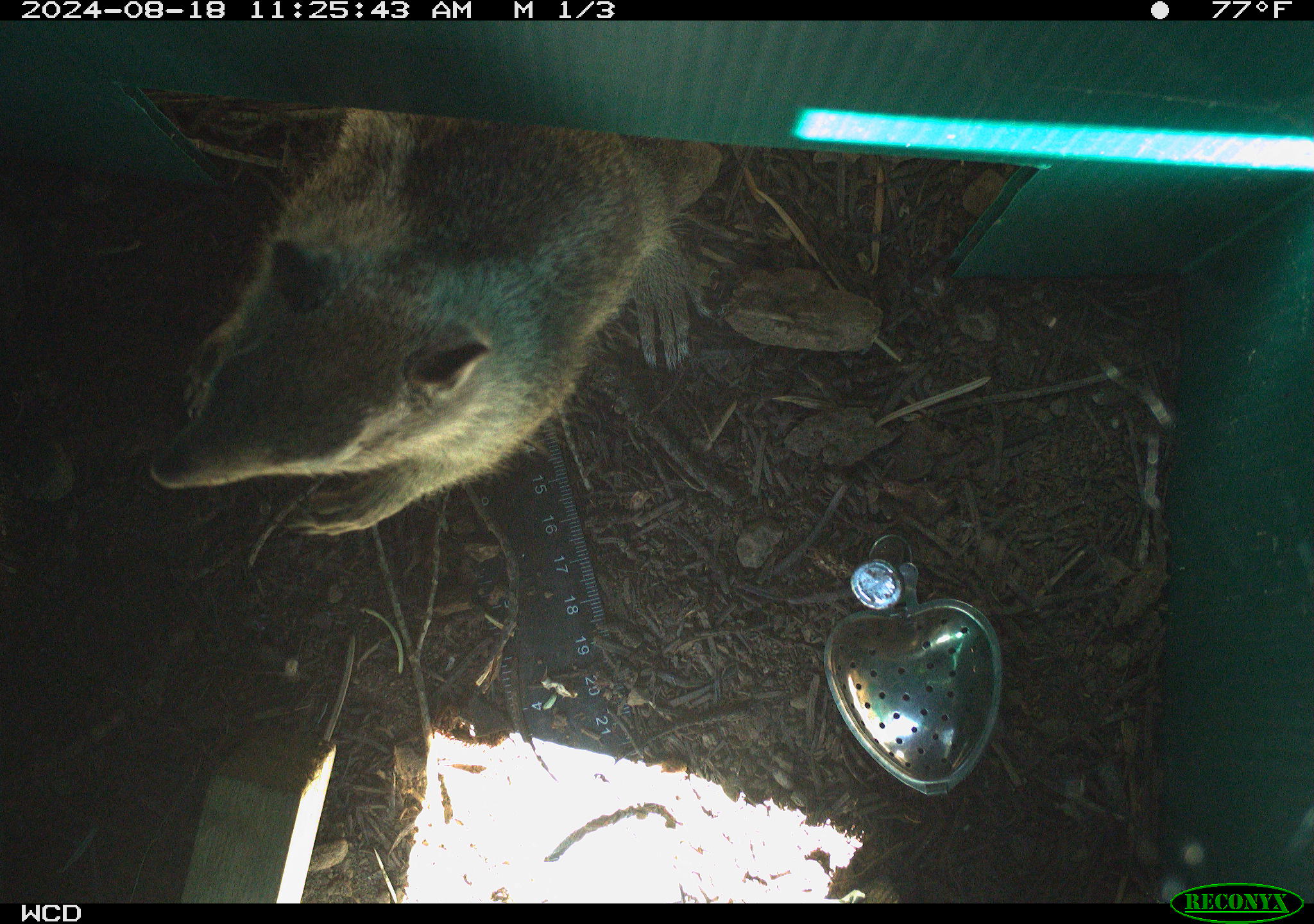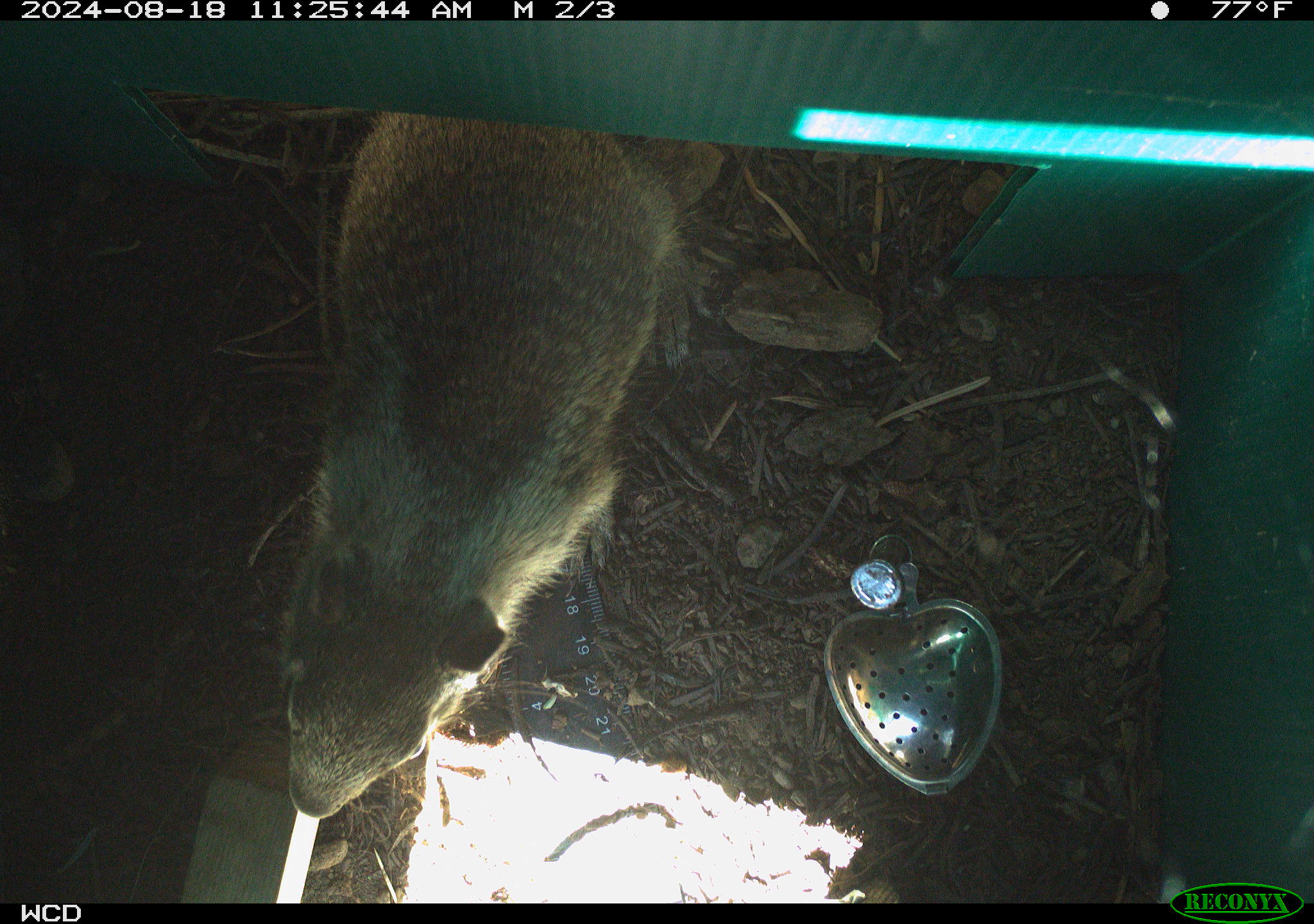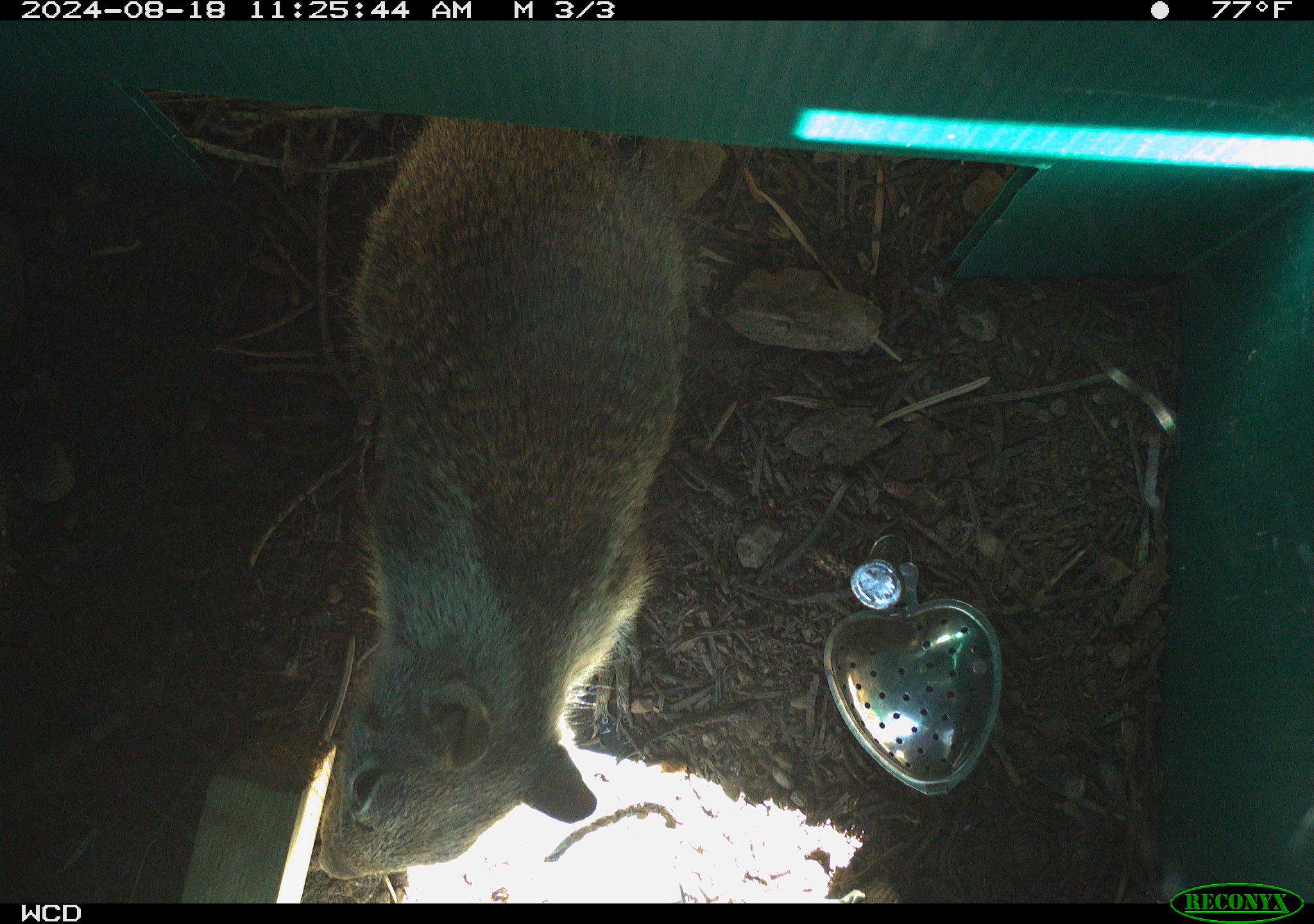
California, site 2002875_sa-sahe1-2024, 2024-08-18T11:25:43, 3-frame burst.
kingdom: Animalia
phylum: Chordata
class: Mammalia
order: Rodentia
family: Sciuridae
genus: Otospermophilus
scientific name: Otospermophilus beecheyi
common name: california ground squirrel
California ground squirrel (Otospermophilus beecheyi).